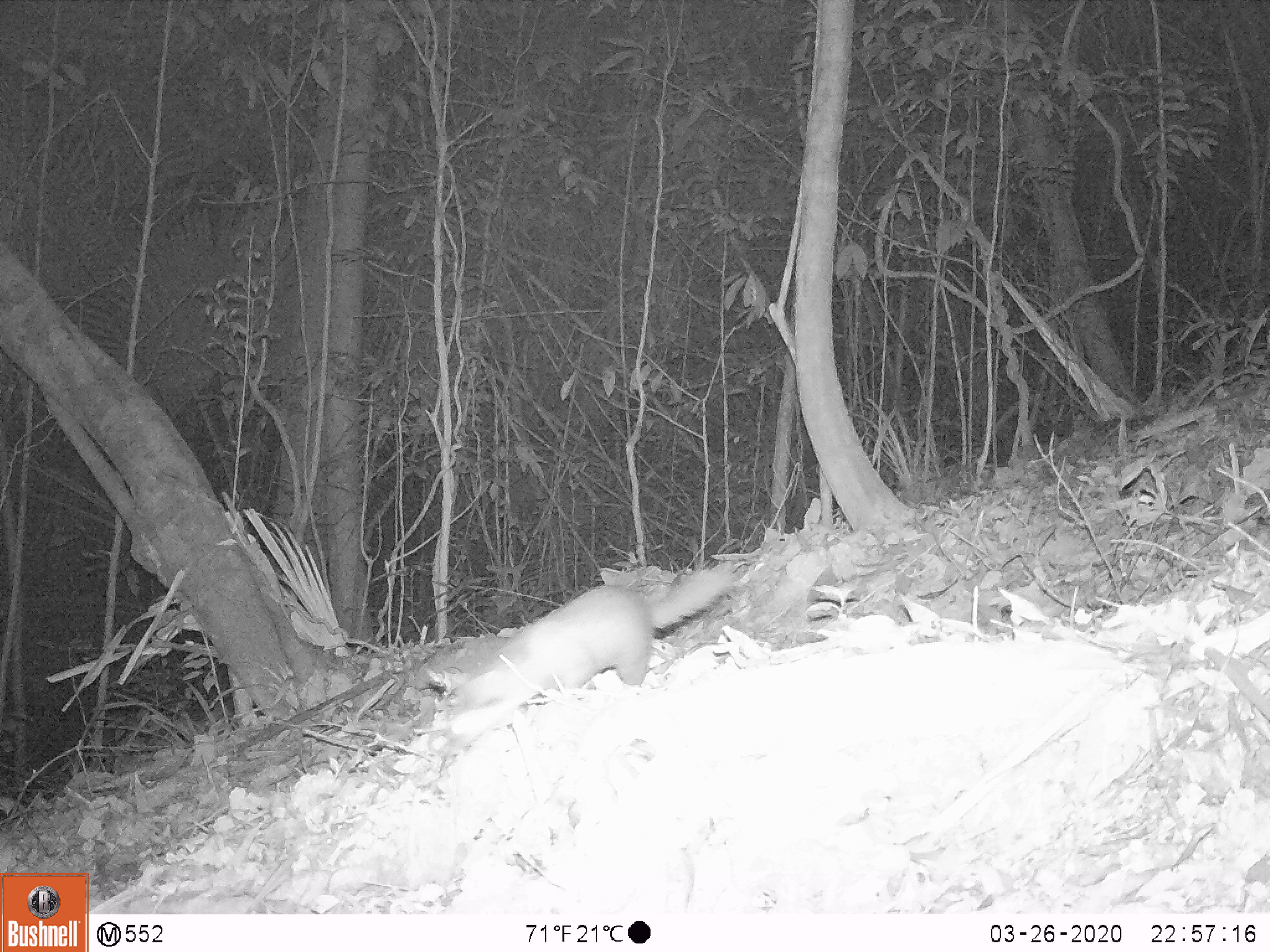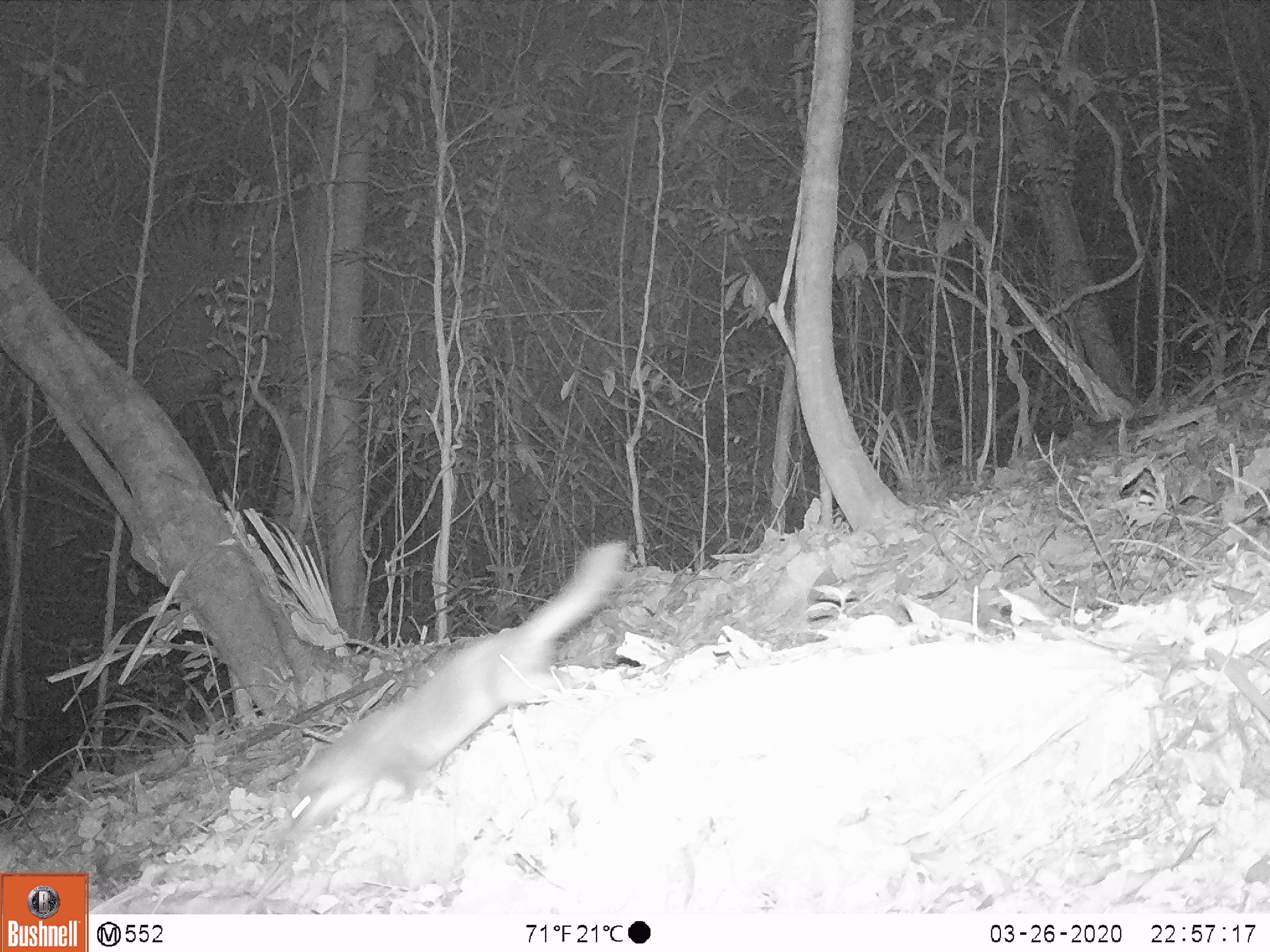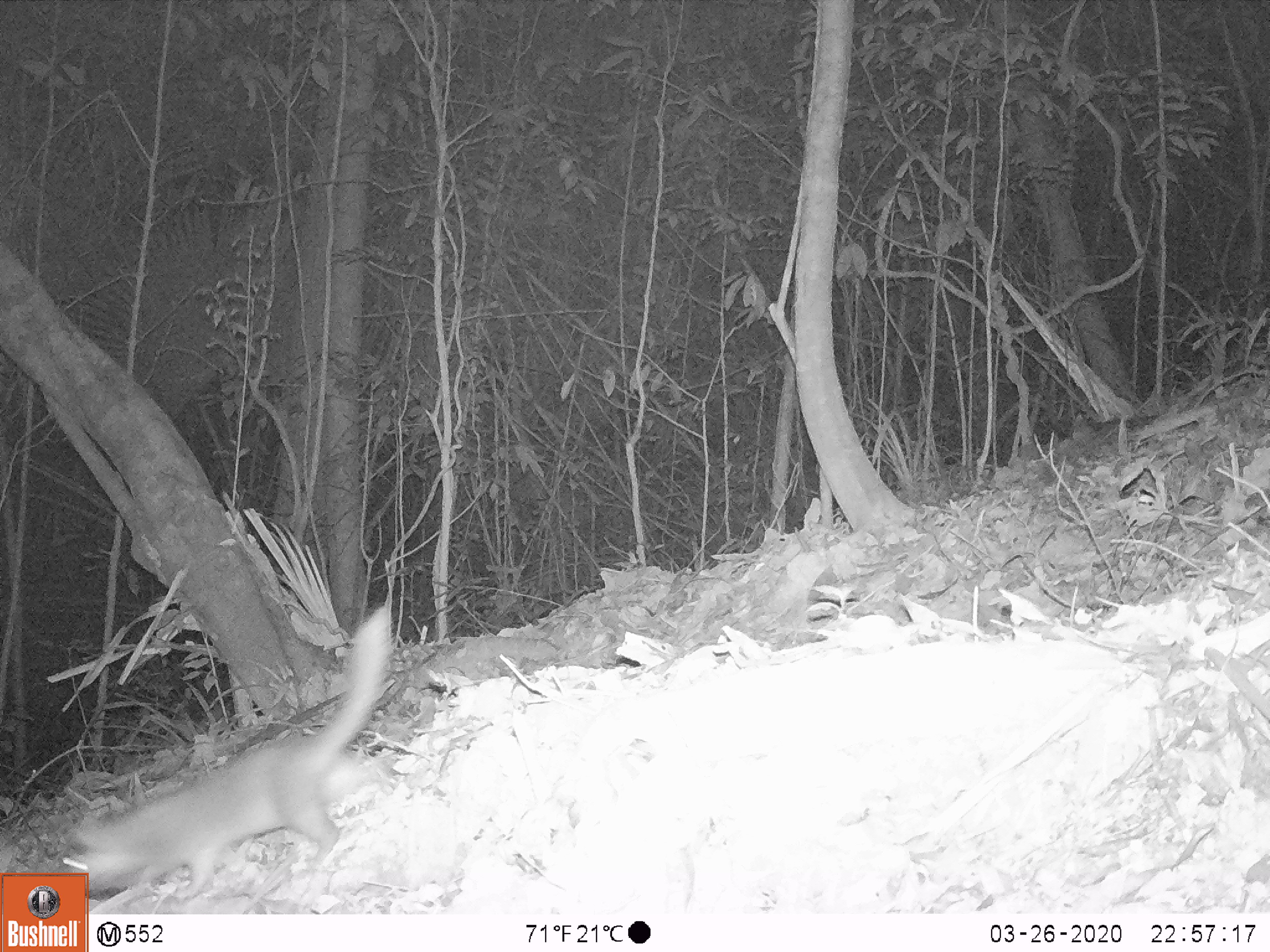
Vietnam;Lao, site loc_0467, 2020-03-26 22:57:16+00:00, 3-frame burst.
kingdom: Animalia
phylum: Chordata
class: Mammalia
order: Carnivora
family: Mustelidae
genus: Melogale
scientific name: Melogale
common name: ferret badger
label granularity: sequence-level